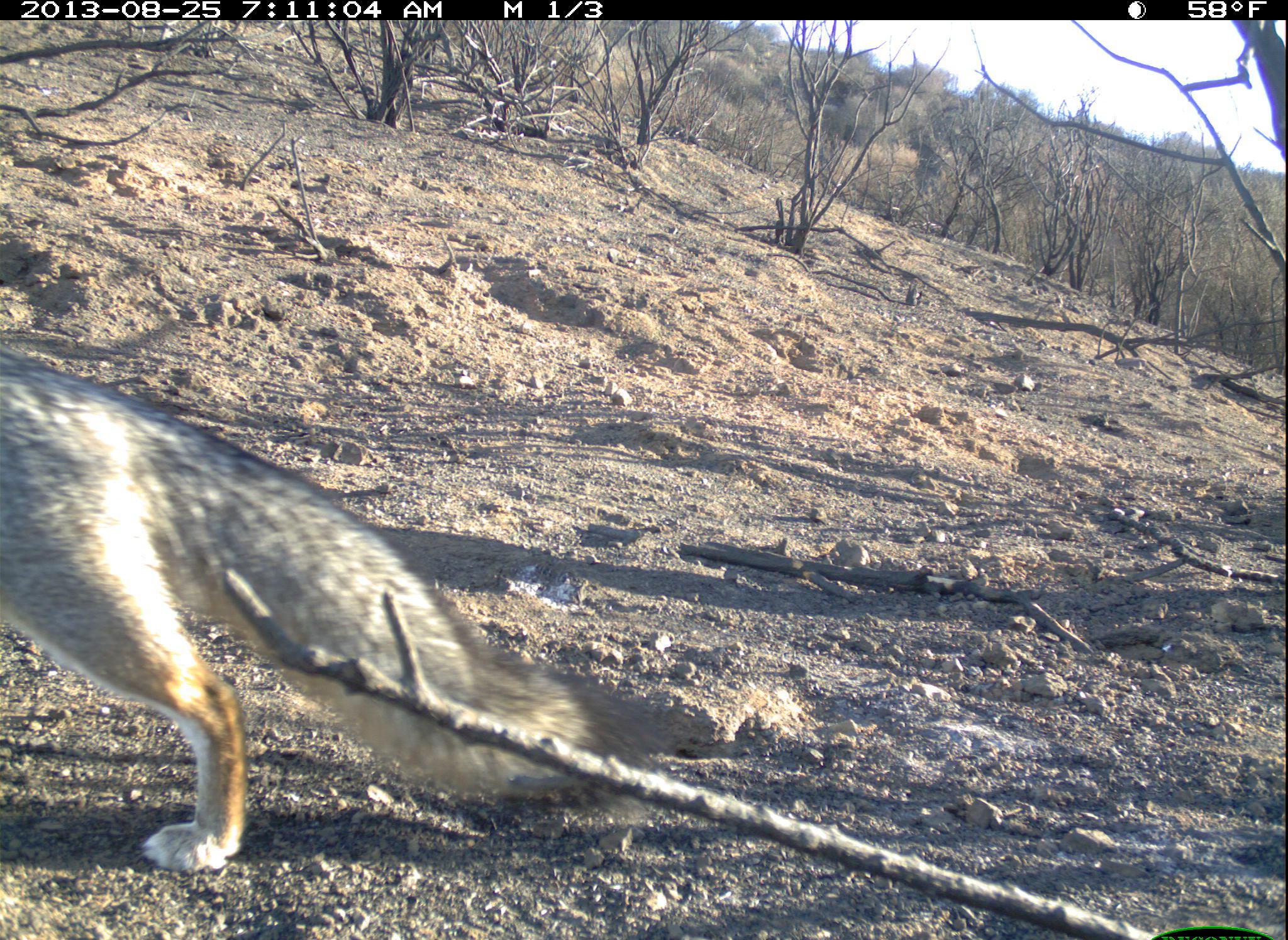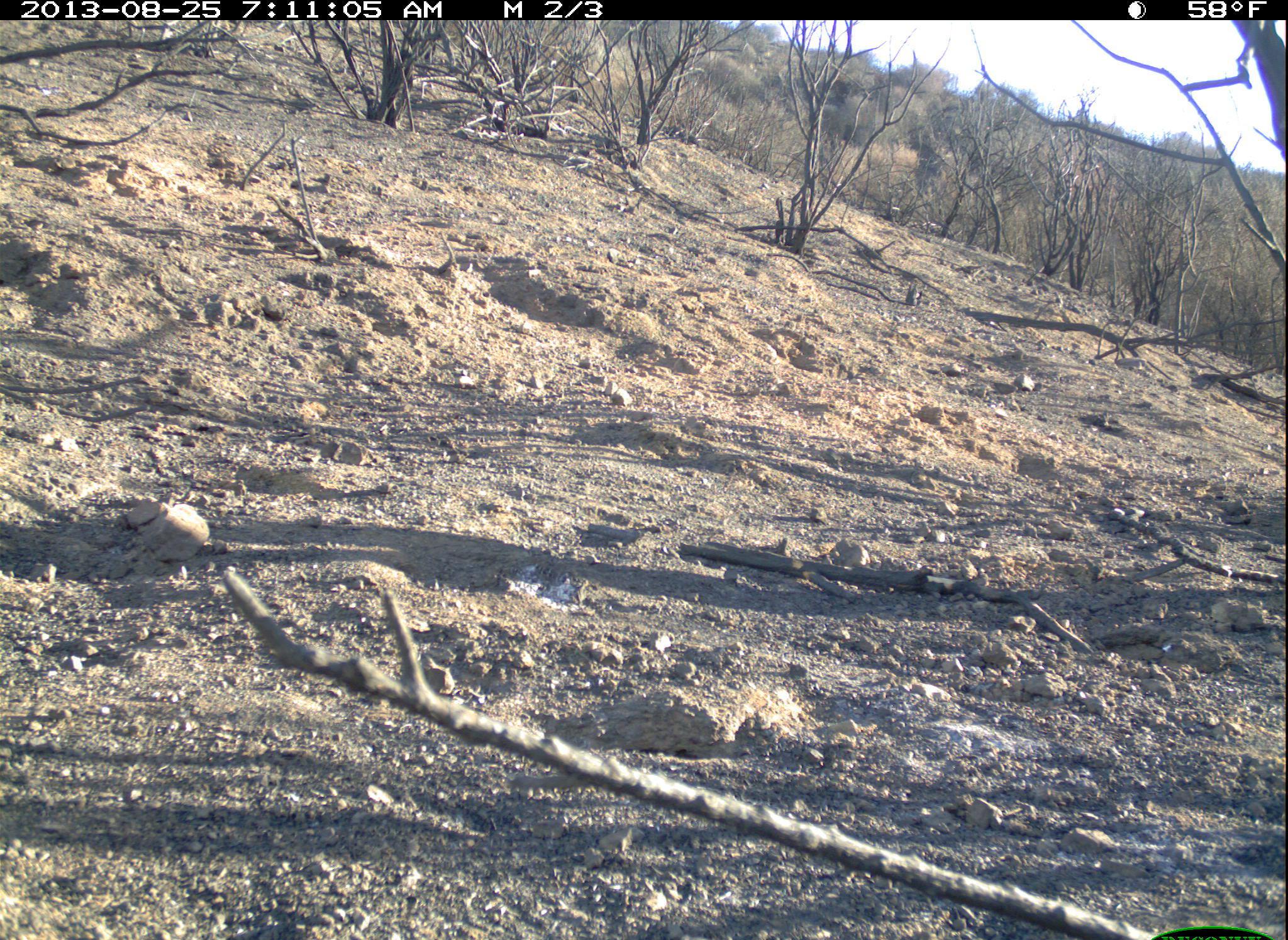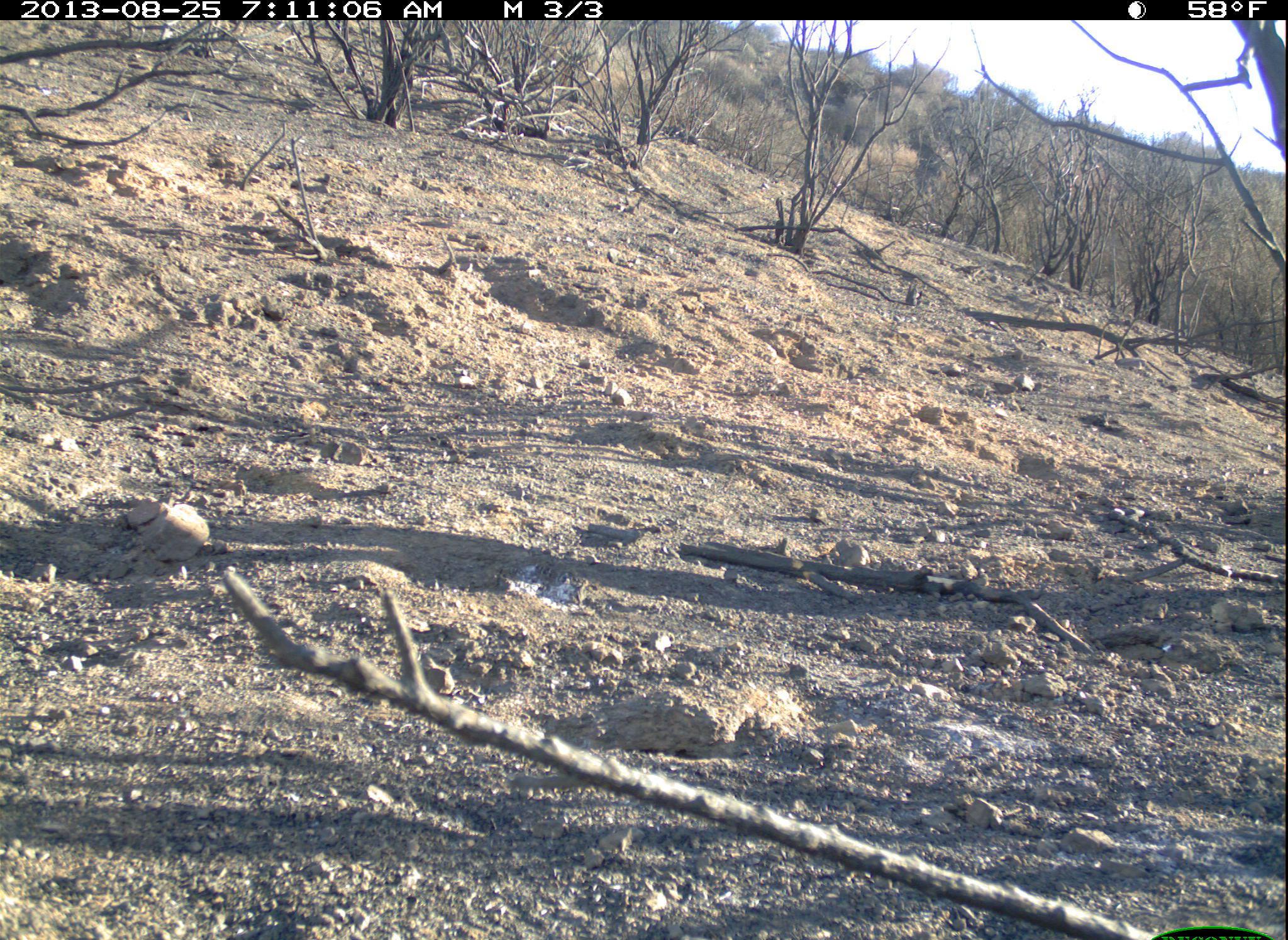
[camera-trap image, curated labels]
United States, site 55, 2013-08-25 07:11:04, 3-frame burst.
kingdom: Animalia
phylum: Chordata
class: Mammalia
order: Carnivora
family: Canidae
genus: Urocyon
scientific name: Urocyon cinereoargenteus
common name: gray fox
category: fox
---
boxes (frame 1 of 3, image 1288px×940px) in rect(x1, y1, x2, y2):
fox: rect(0, 342, 682, 877)